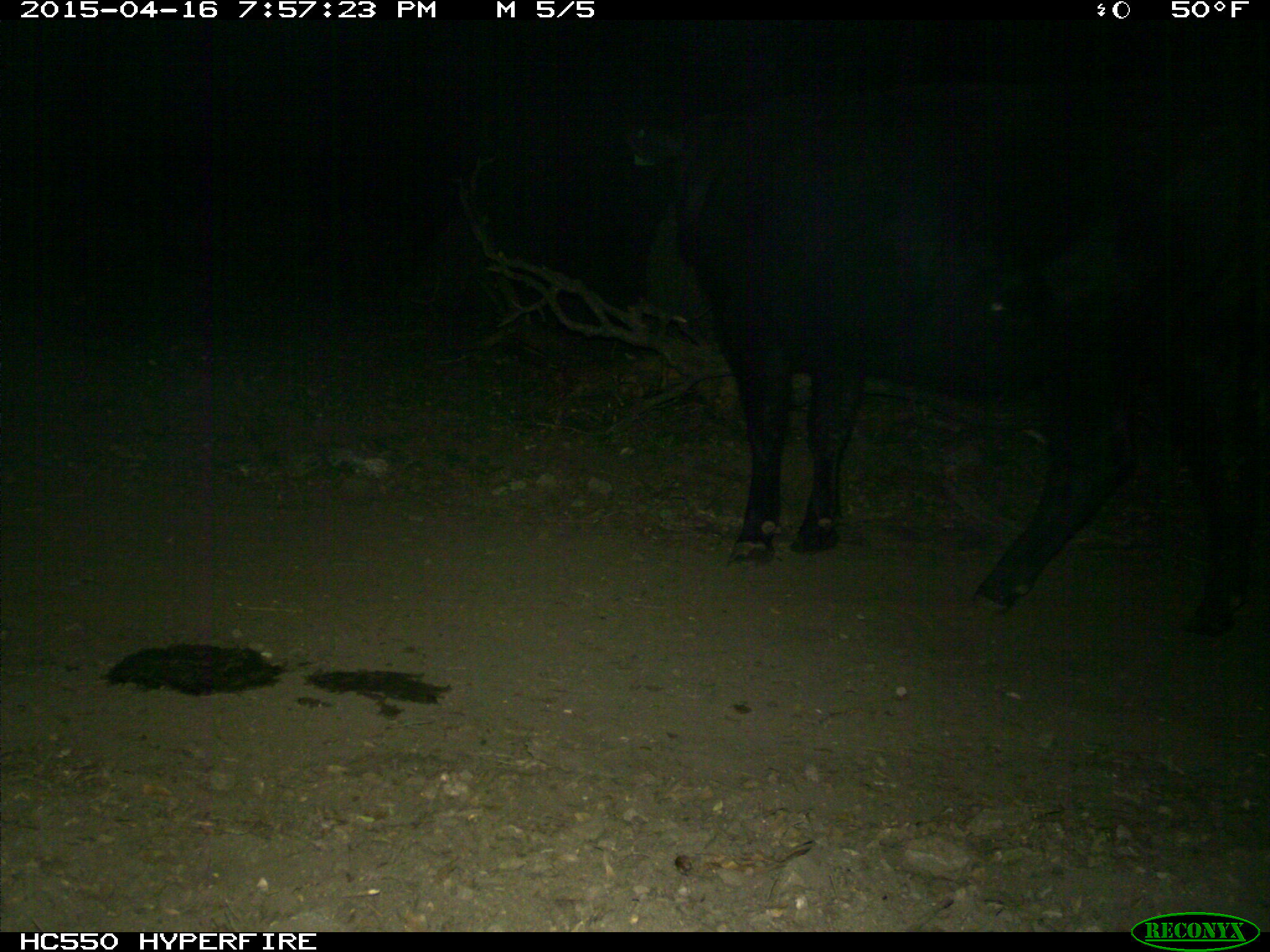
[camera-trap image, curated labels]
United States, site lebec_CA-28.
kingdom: Animalia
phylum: Chordata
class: Mammalia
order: Artiodactyla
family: Bovidae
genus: Bos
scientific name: Bos taurus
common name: domestic cow